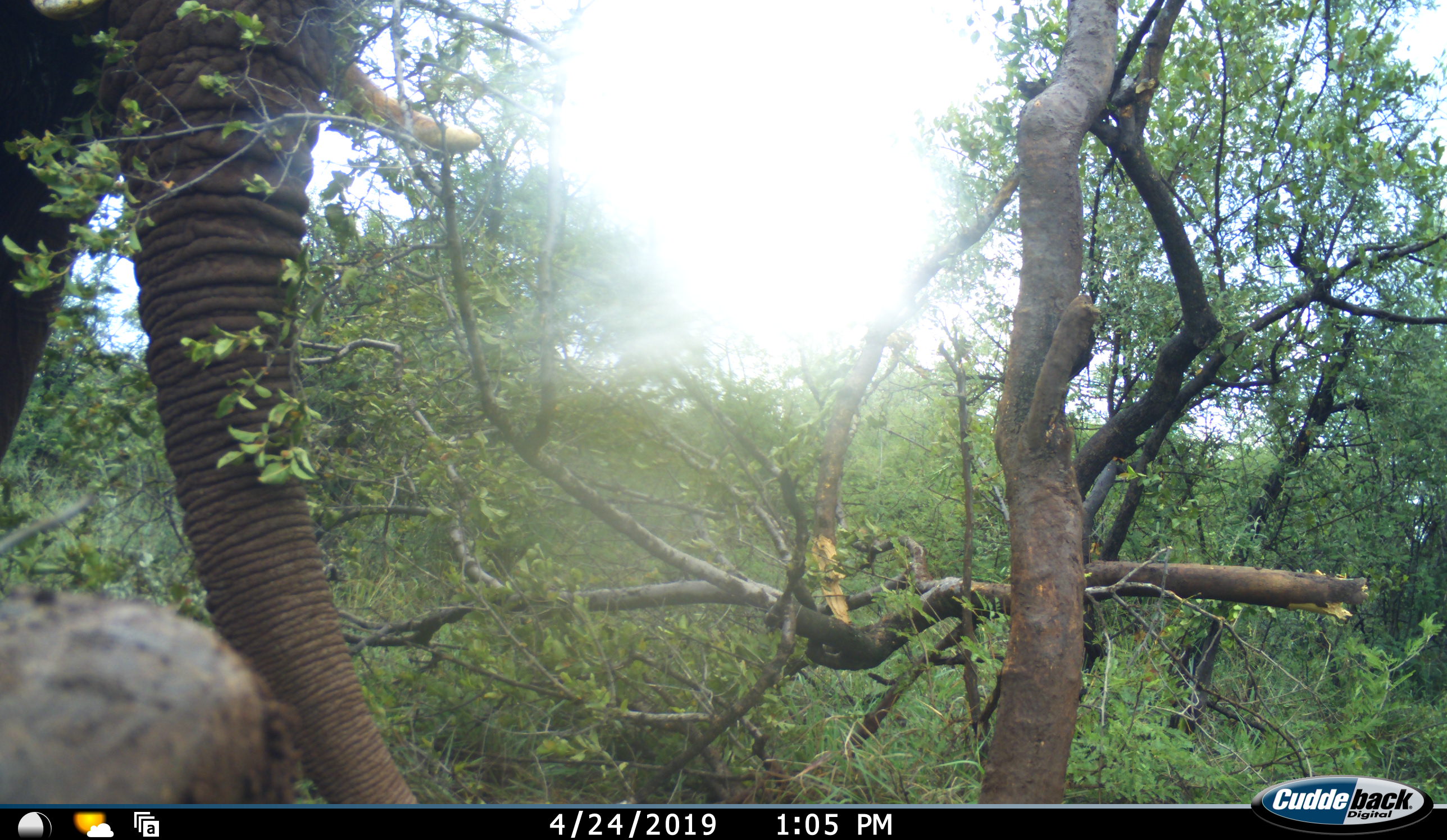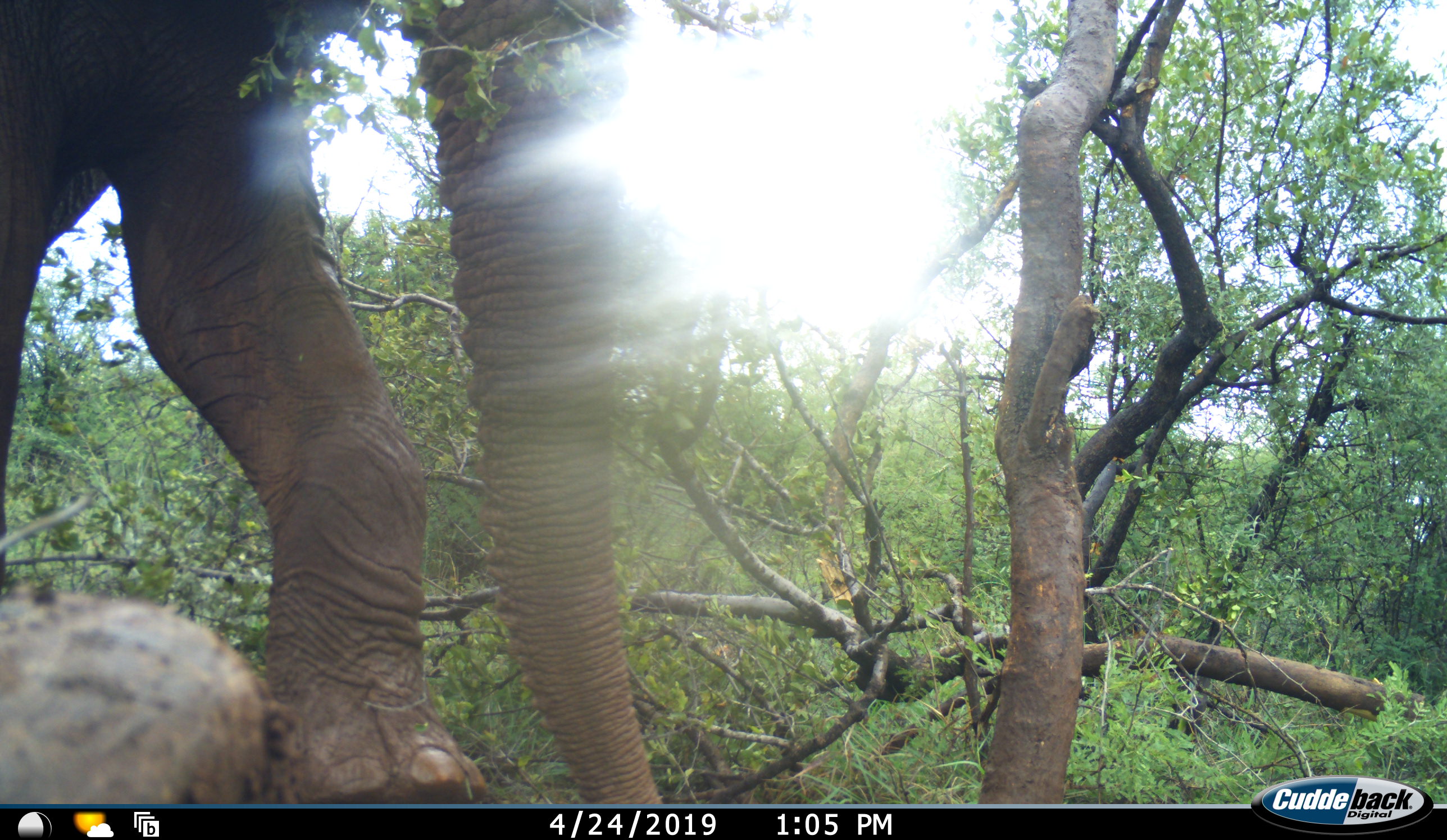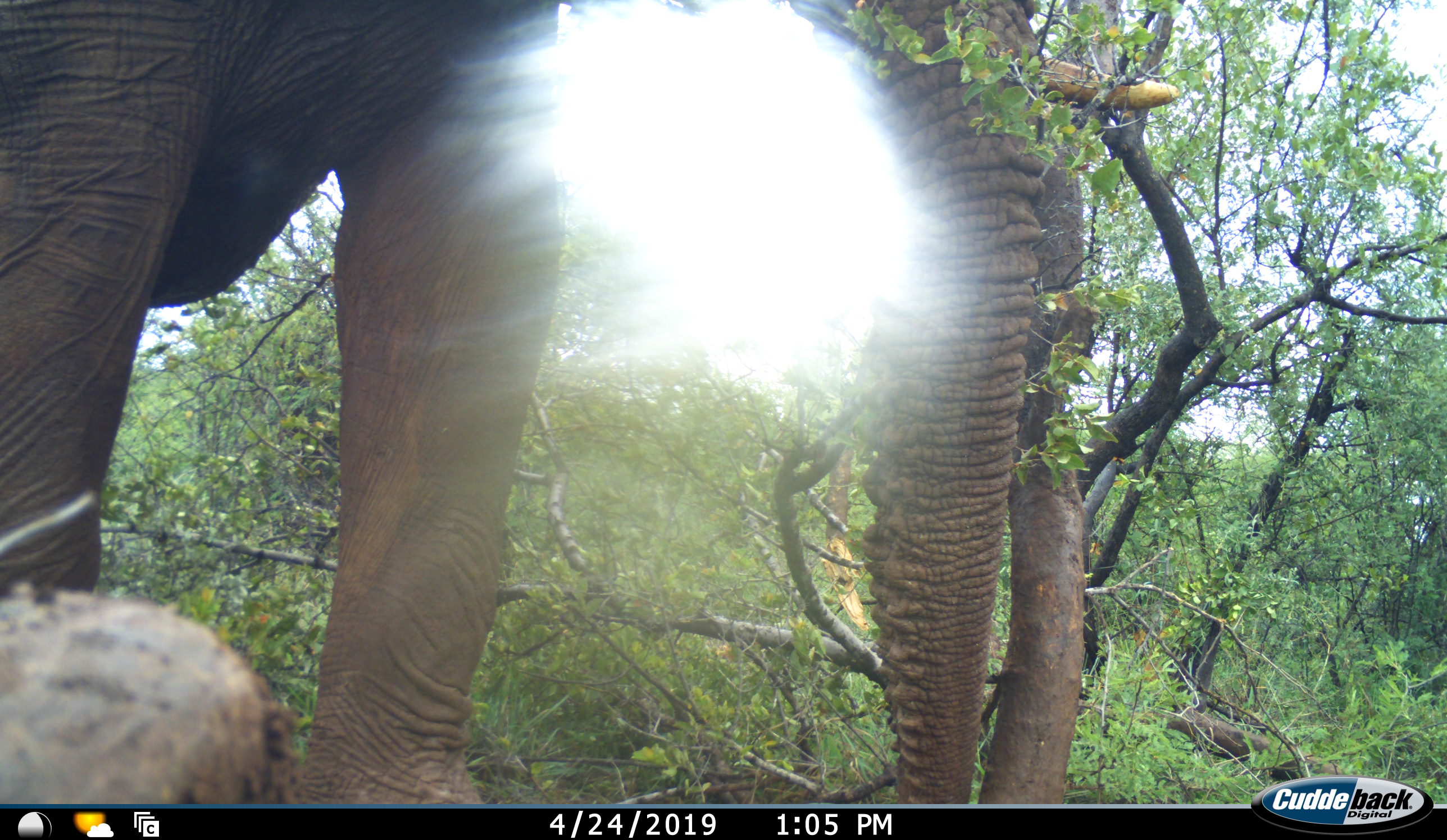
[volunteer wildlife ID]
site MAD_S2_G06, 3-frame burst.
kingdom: Animalia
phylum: Chordata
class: Mammalia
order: Proboscidea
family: Elephantidae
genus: Loxodonta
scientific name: Loxodonta africana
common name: african bush elephant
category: elephant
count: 1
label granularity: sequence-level